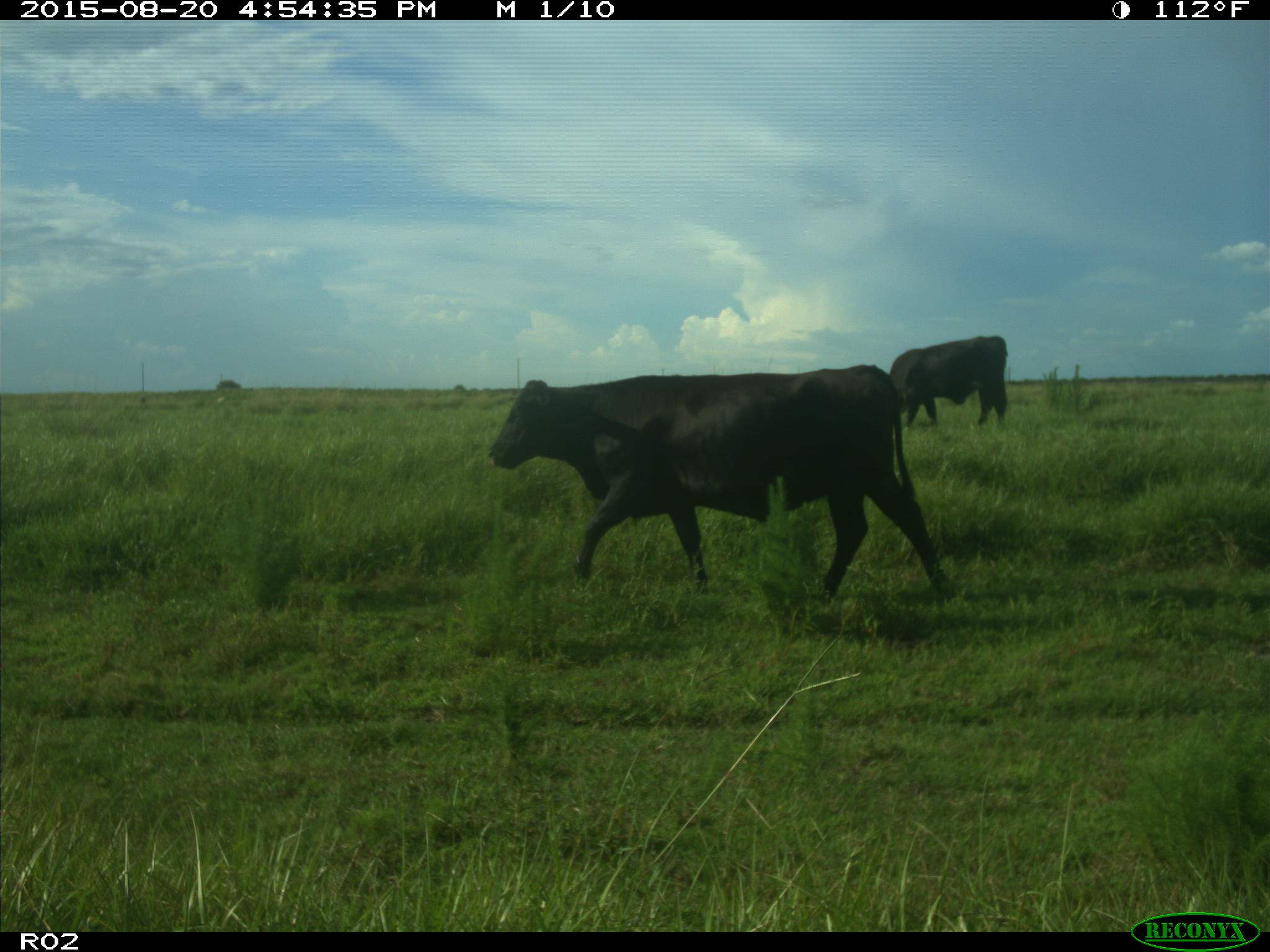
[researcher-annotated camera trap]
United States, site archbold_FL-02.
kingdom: Animalia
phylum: Chordata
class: Mammalia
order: Artiodactyla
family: Bovidae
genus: Bos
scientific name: Bos taurus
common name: domestic cow